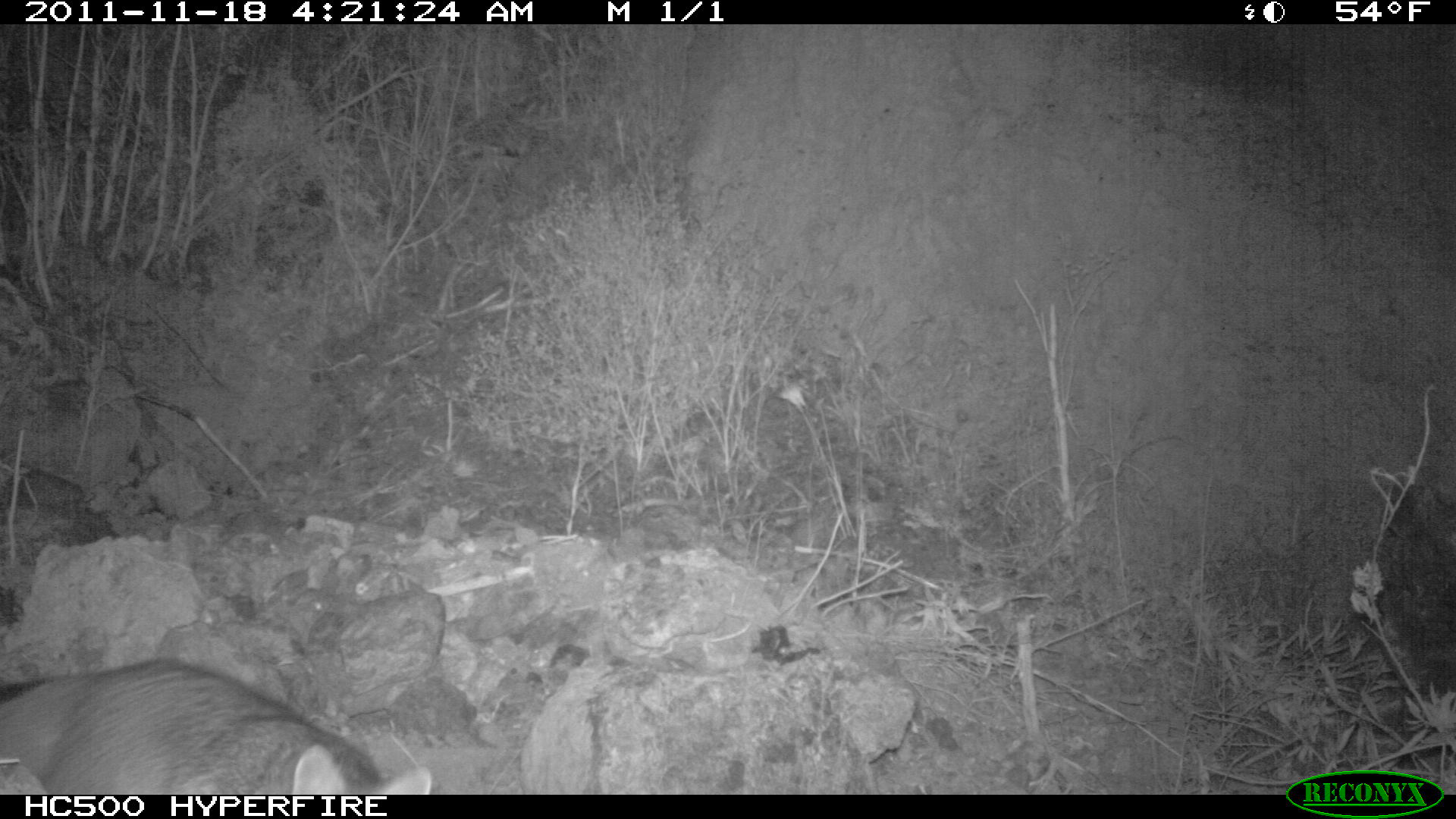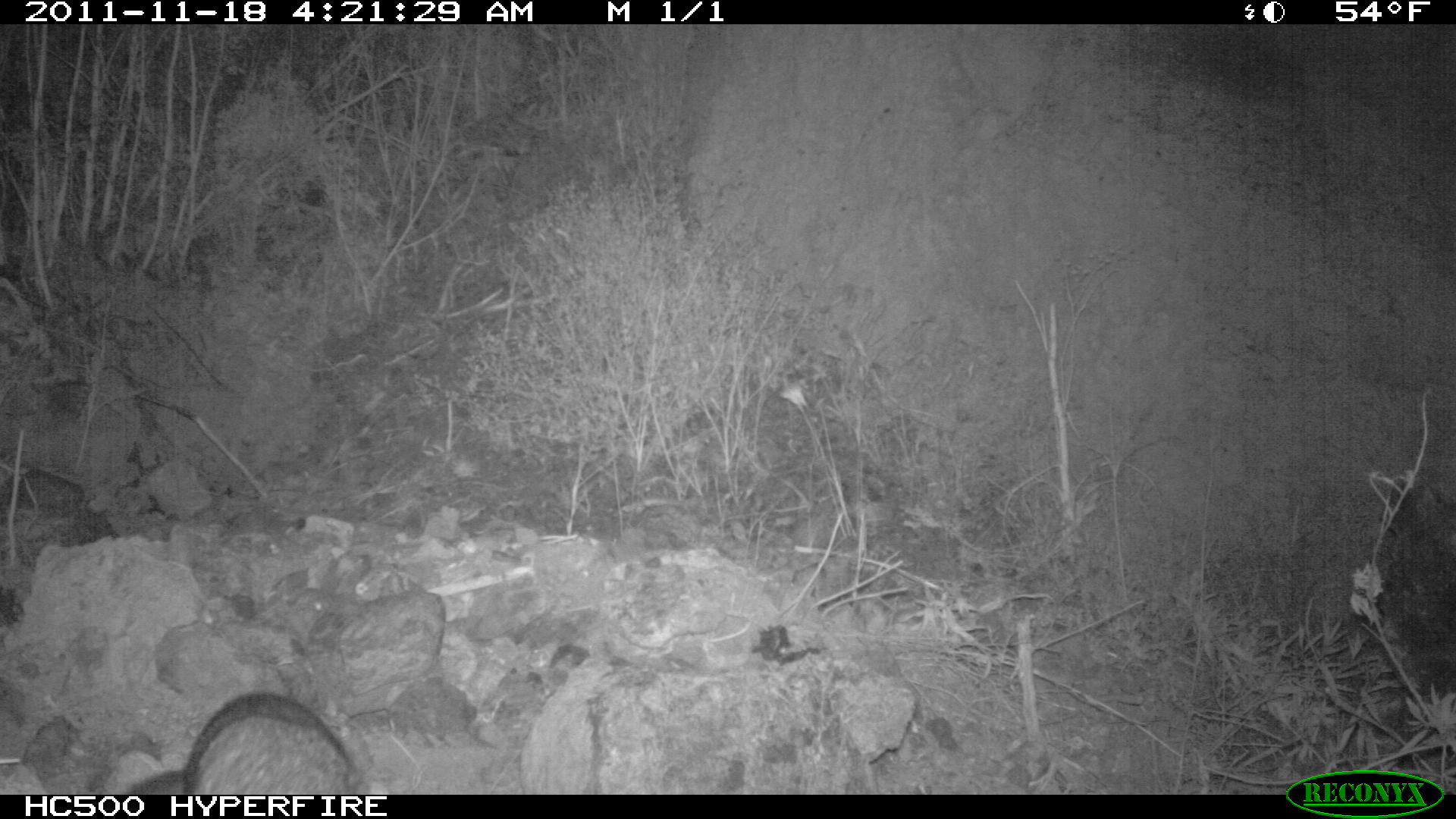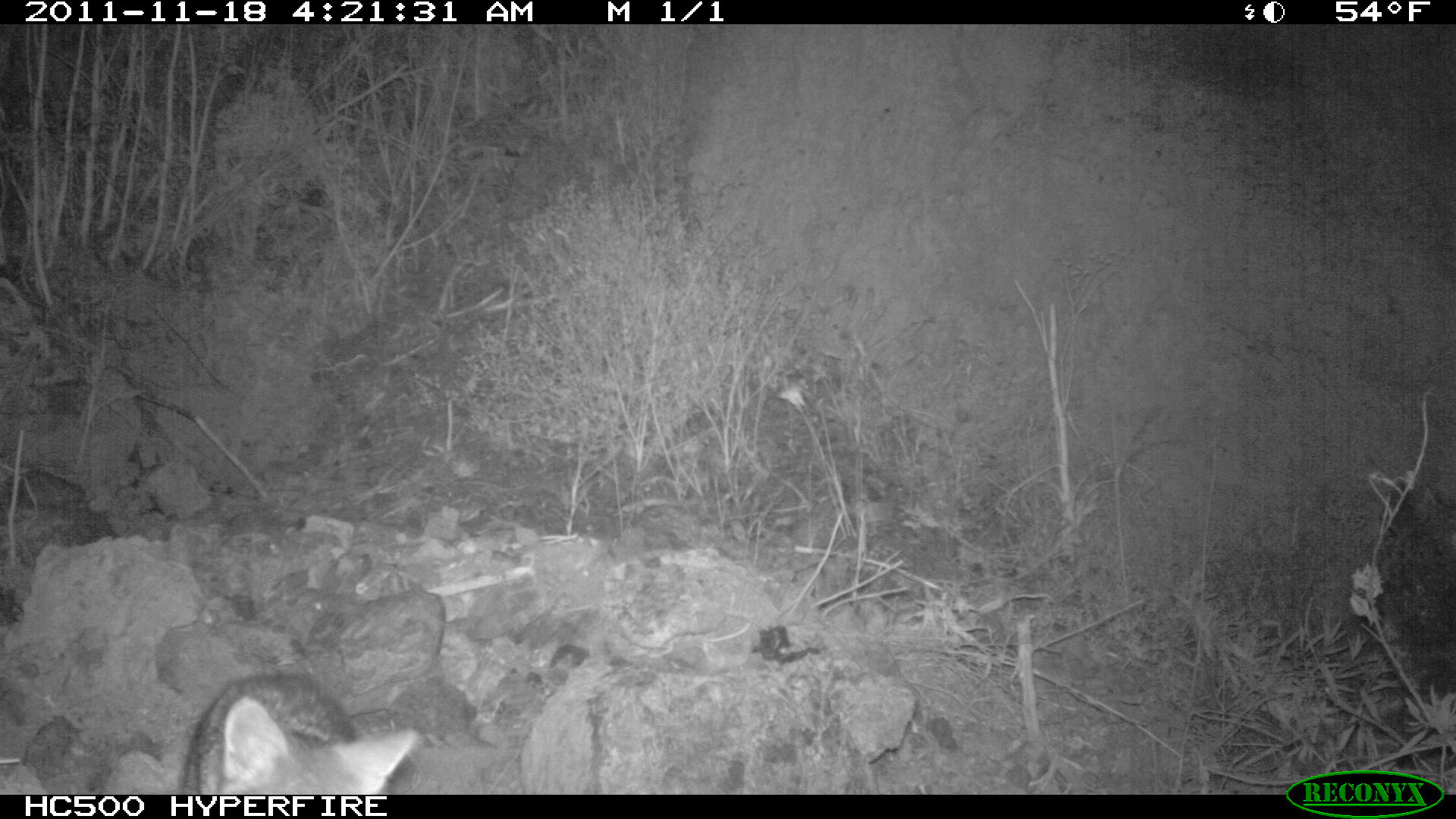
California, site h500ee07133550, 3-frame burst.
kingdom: Animalia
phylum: Chordata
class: Mammalia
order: Carnivora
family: Canidae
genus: Urocyon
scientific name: Urocyon littoralis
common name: island fox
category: fox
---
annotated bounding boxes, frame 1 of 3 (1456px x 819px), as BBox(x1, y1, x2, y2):
fox: BBox(290, 744, 434, 793)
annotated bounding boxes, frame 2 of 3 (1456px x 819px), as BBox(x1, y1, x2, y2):
fox: BBox(130, 692, 355, 793)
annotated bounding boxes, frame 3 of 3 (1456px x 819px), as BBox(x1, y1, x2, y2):
fox: BBox(179, 673, 417, 794)